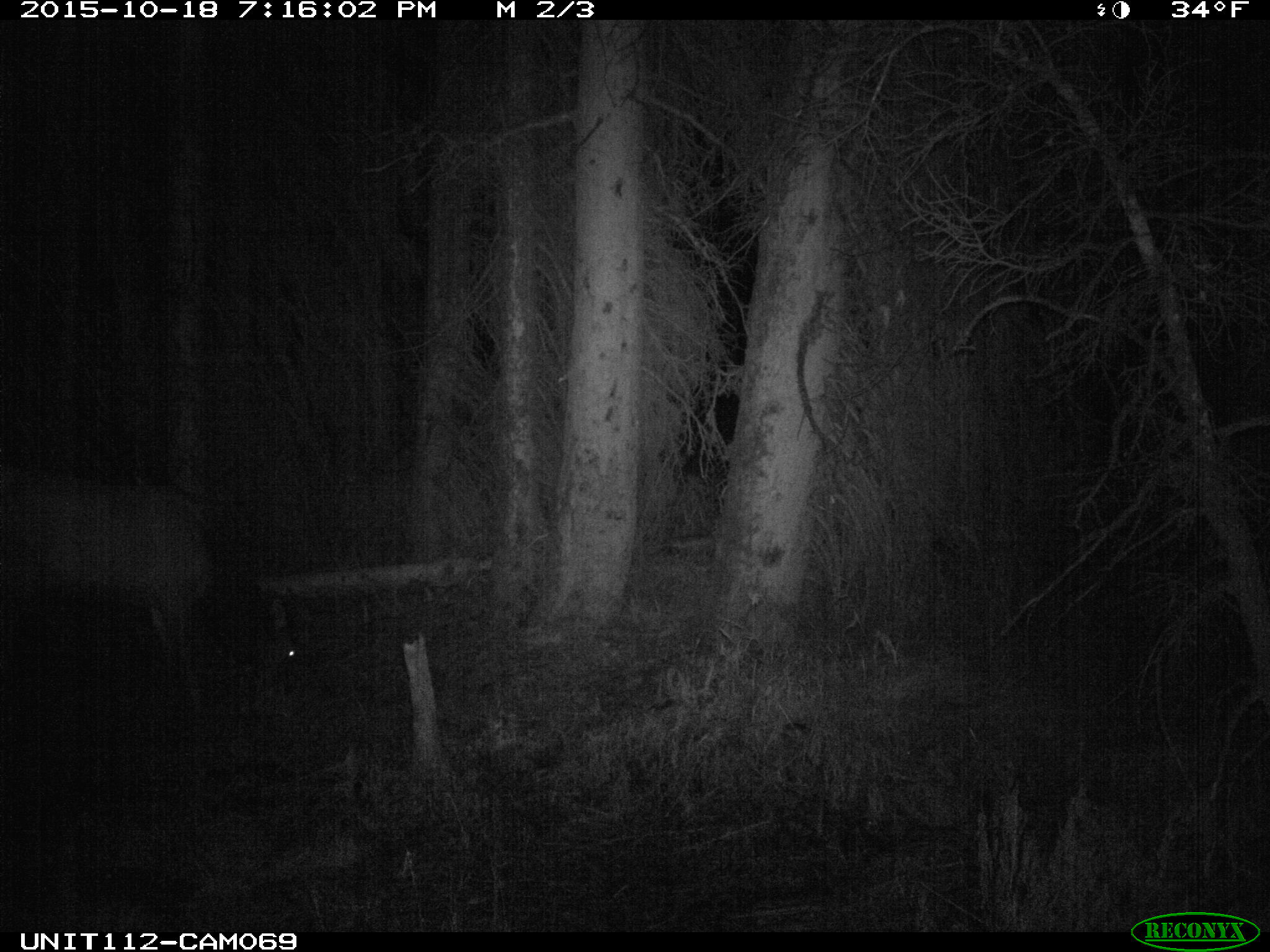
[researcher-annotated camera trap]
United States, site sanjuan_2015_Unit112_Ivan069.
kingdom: Animalia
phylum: Chordata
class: Mammalia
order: Artiodactyla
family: Cervidae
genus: Cervus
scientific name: Cervus elaphus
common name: red deer